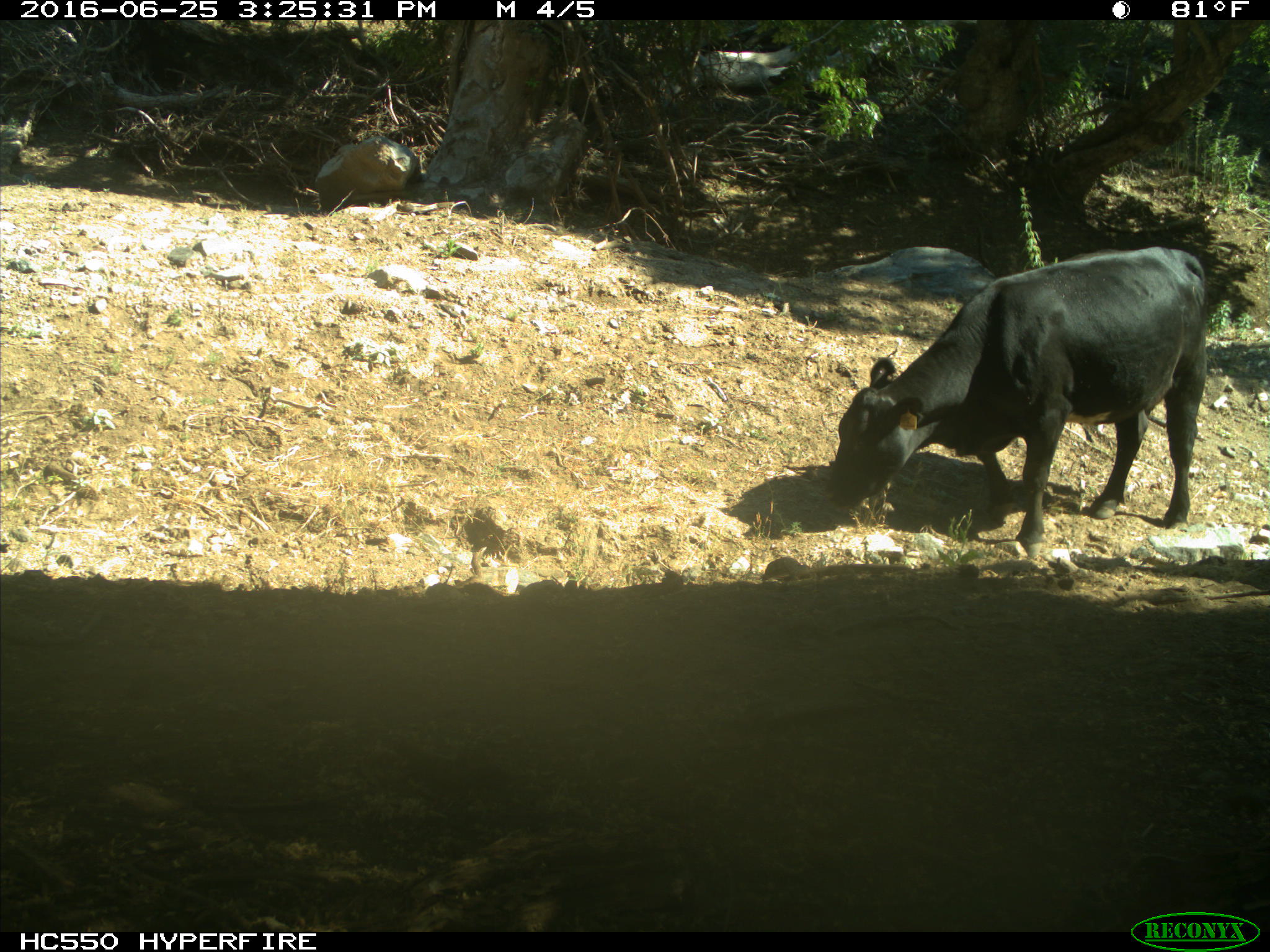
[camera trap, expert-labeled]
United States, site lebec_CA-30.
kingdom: Animalia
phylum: Chordata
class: Mammalia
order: Artiodactyla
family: Bovidae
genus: Bos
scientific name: Bos taurus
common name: domestic cow